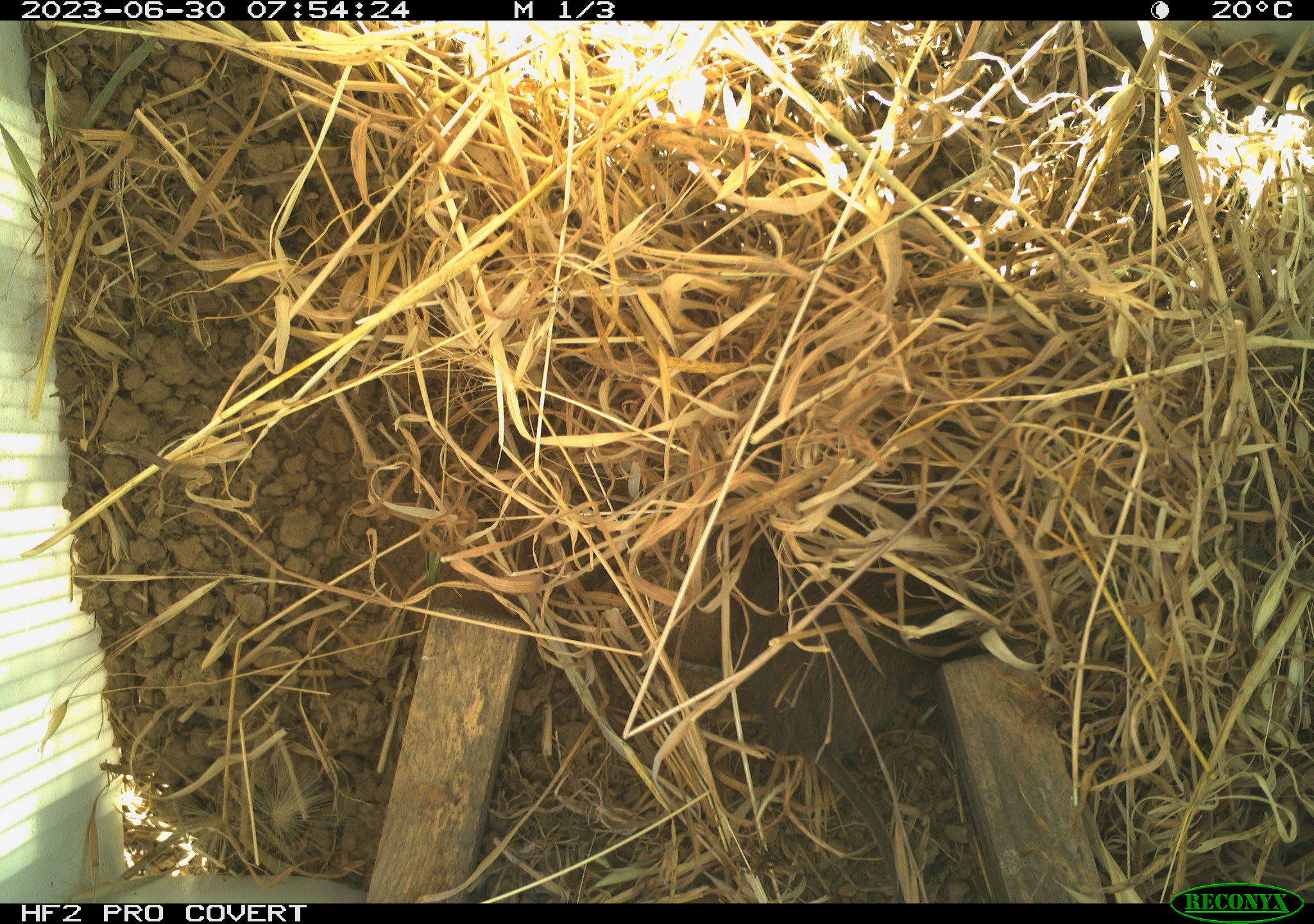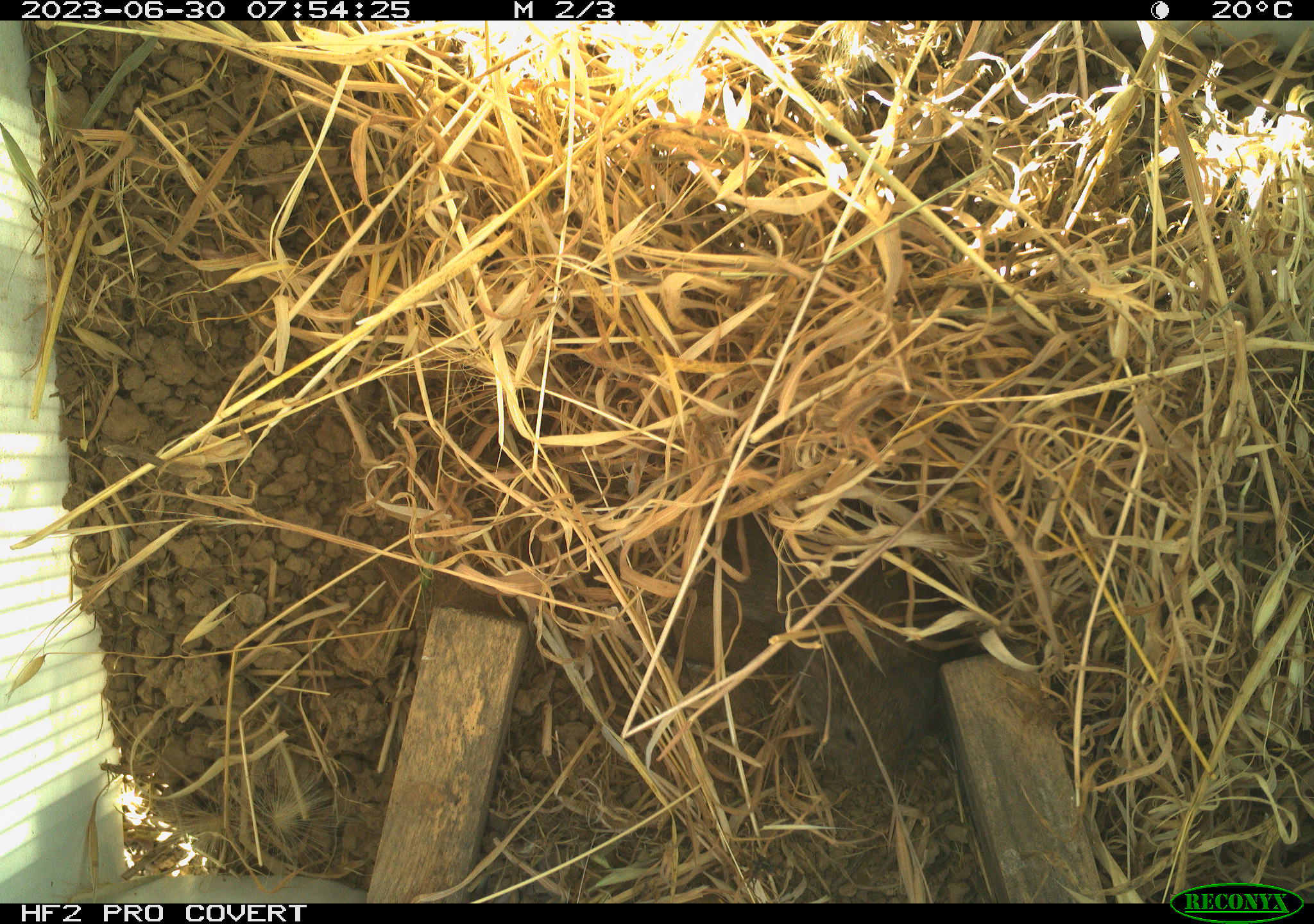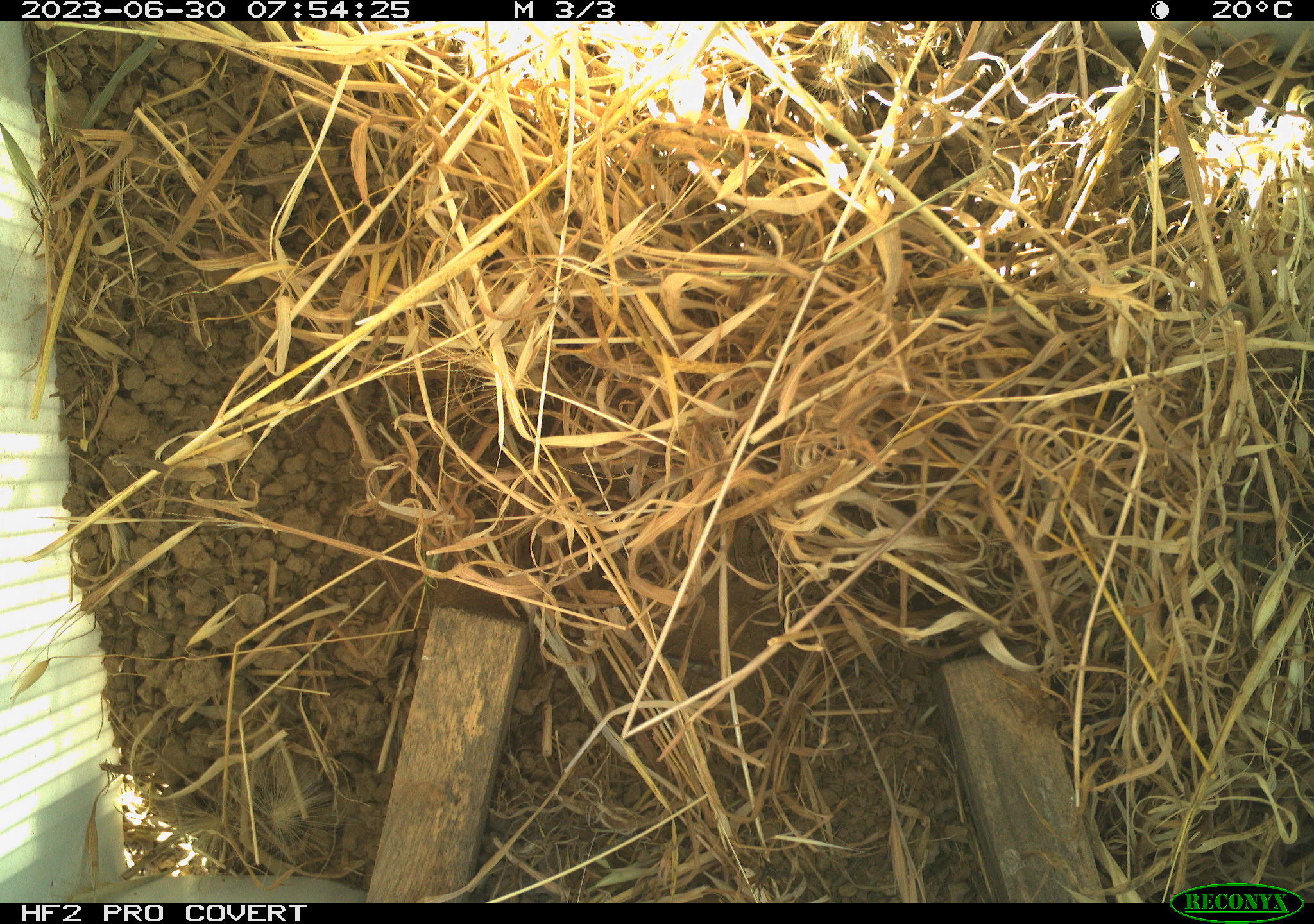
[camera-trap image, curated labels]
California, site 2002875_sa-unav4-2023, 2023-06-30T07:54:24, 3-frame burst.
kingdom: Animalia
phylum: Chordata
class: Mammalia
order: Rodentia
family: Cricetidae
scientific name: Arvicolinae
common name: voles, lemmings, and muskrats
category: arvicolinae subfamily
Arvicolinae subfamily (voles, lemmings, and muskrats) (Arvicolinae).